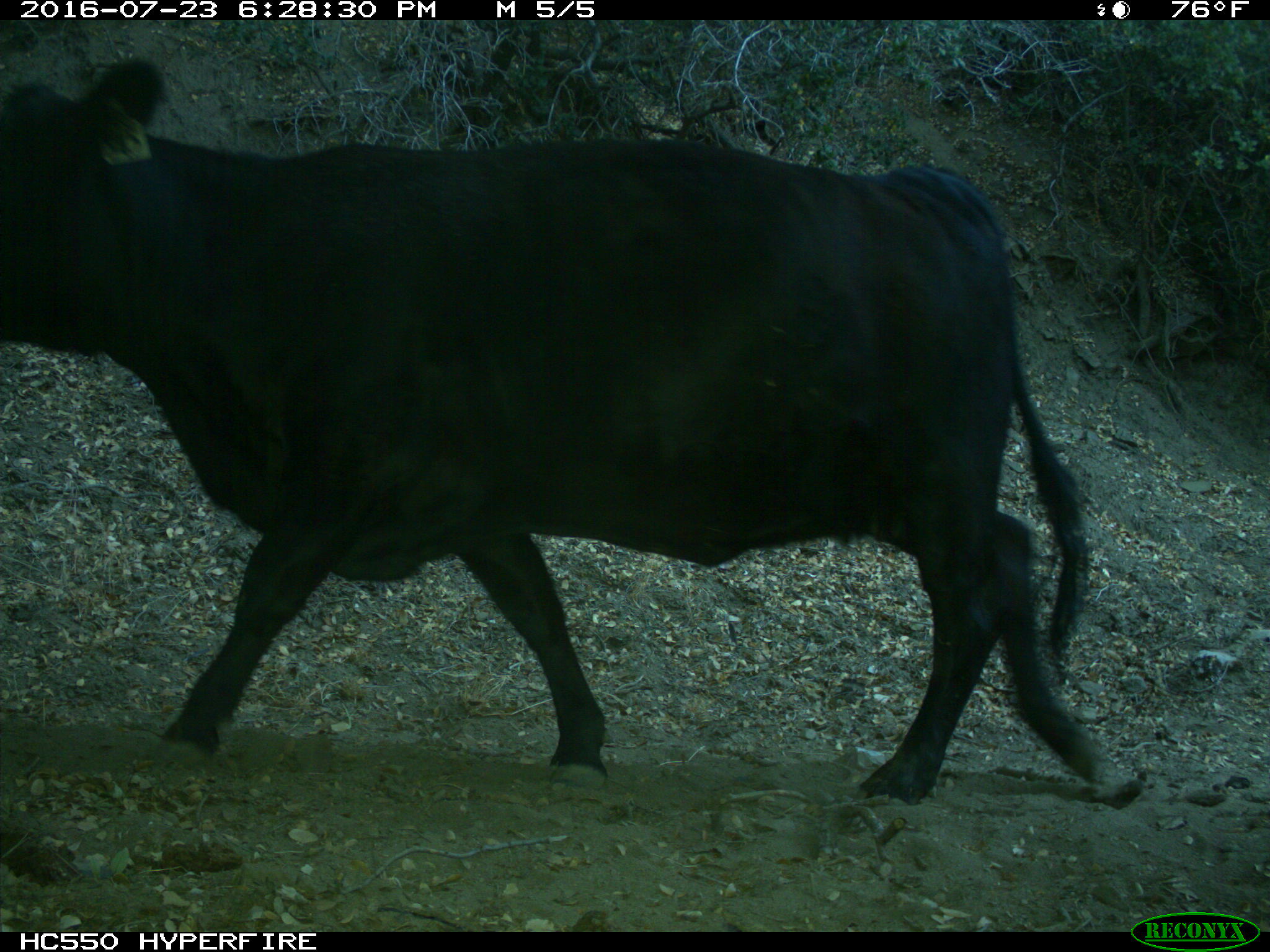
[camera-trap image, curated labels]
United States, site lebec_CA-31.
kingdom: Animalia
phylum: Chordata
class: Mammalia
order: Artiodactyla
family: Bovidae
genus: Bos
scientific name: Bos taurus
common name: domestic cow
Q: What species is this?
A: Bos taurus (domestic cow).